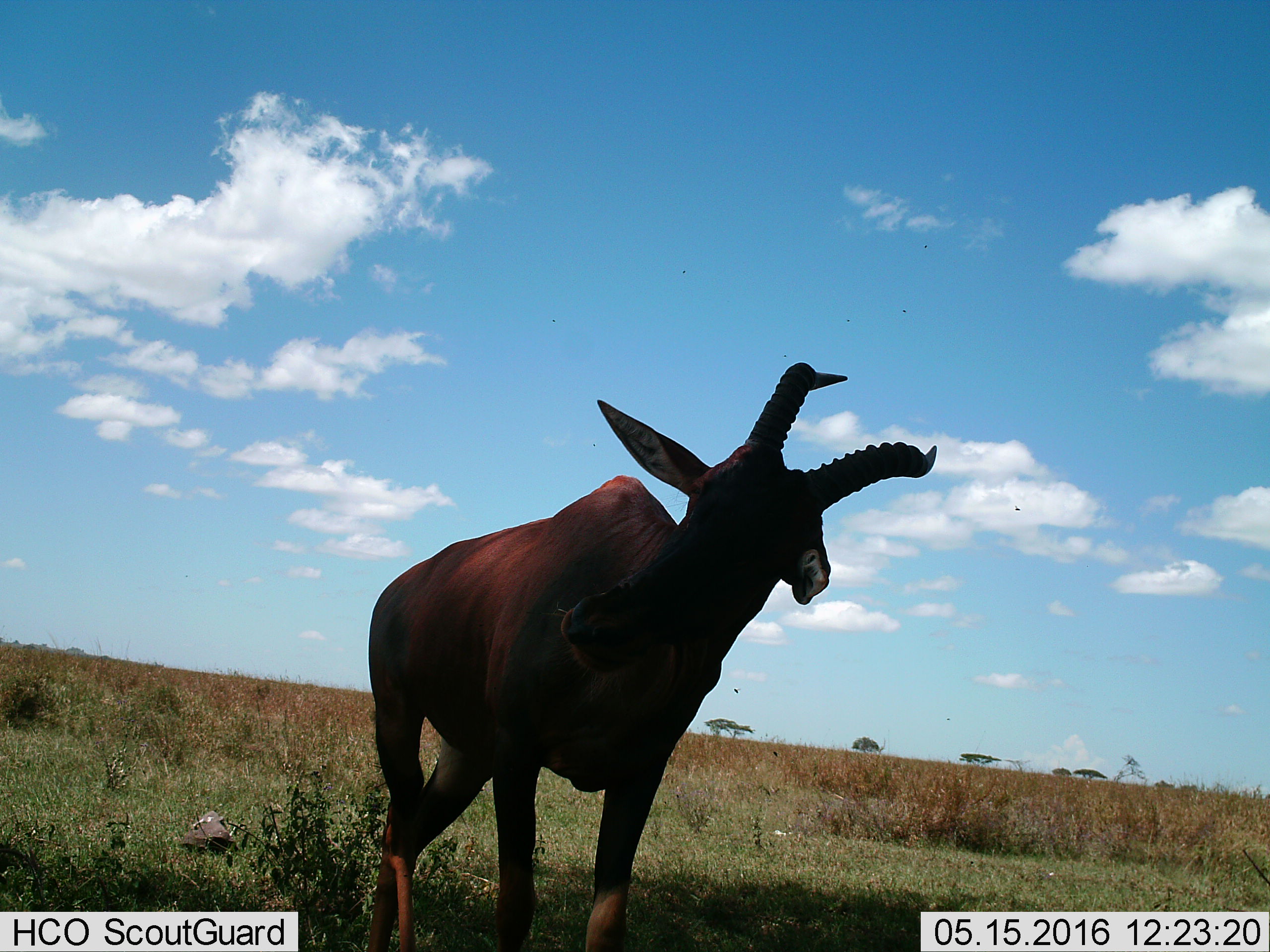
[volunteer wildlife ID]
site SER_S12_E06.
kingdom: Animalia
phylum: Chordata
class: Mammalia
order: Artiodactyla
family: Bovidae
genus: Damaliscus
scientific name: Damaliscus lunatus jimela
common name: topi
Topi (Damaliscus lunatus jimela), count 1. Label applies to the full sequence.